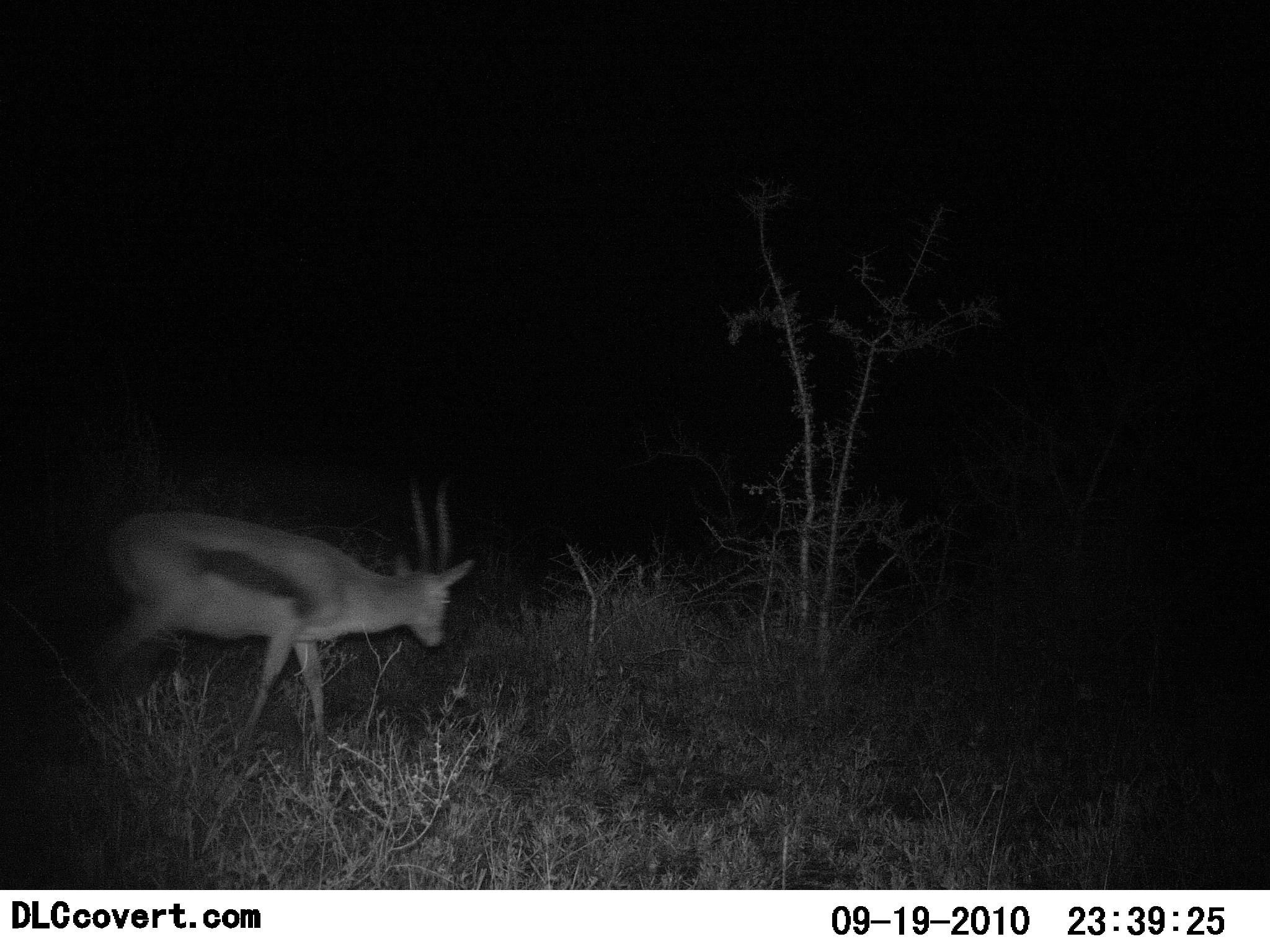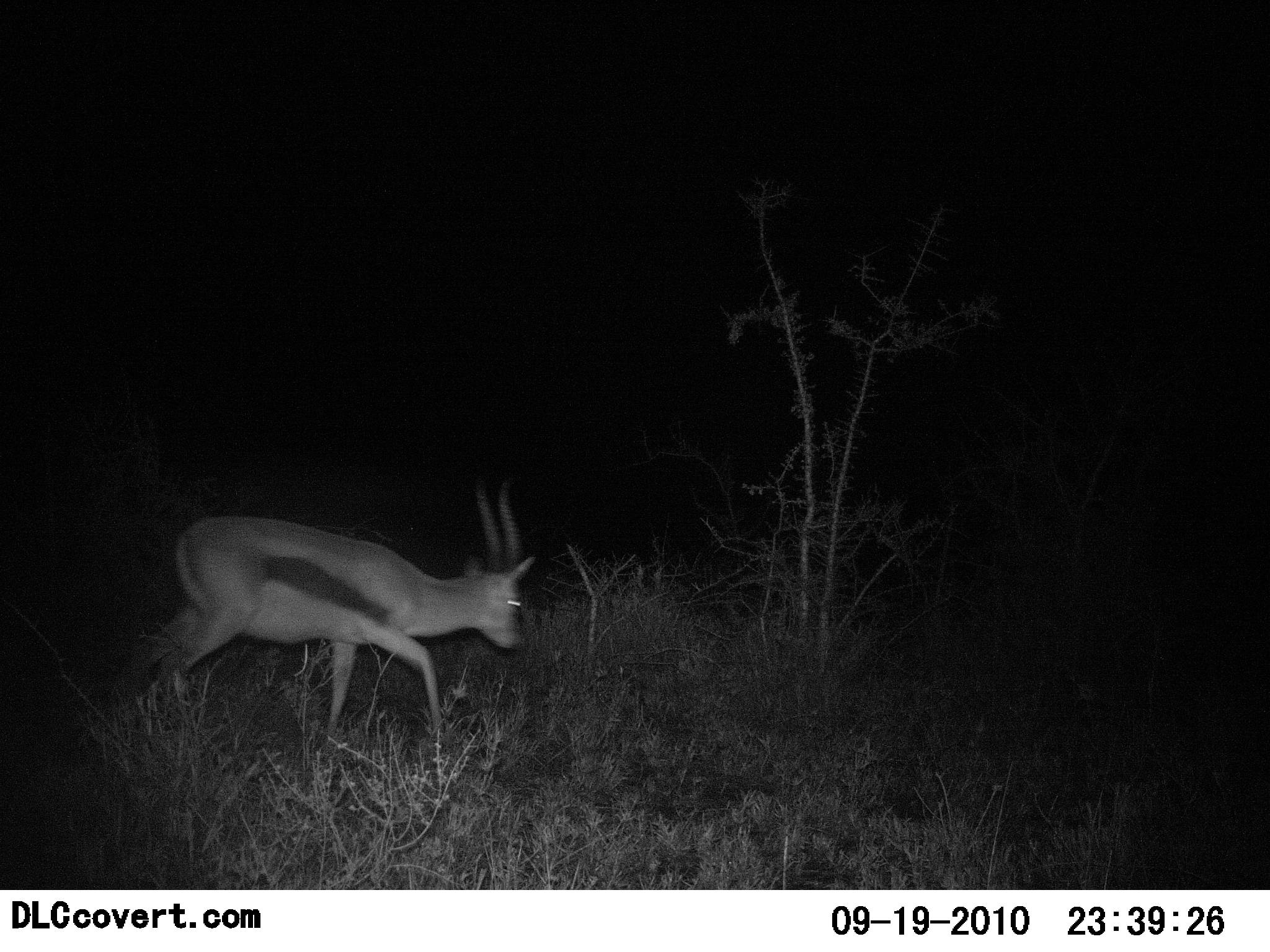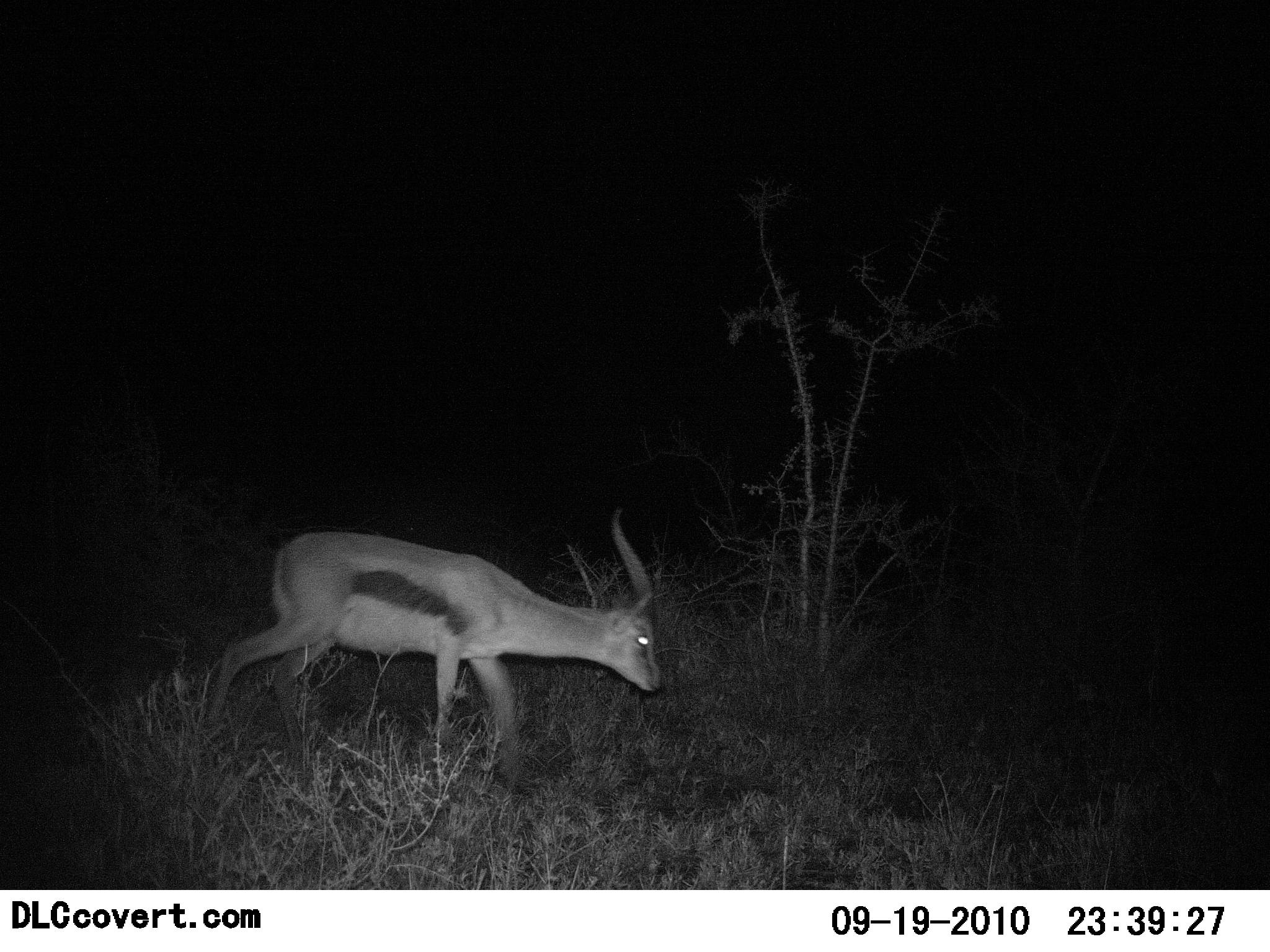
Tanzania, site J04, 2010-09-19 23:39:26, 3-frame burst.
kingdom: Animalia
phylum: Chordata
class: Mammalia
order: Artiodactyla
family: Bovidae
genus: Eudorcas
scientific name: Eudorcas thomsonii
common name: thomson's gazelle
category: gazellethomsons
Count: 1.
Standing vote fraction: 0%.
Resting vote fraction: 0%.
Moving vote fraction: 100%.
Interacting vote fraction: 0%.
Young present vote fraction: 0%.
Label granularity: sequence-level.